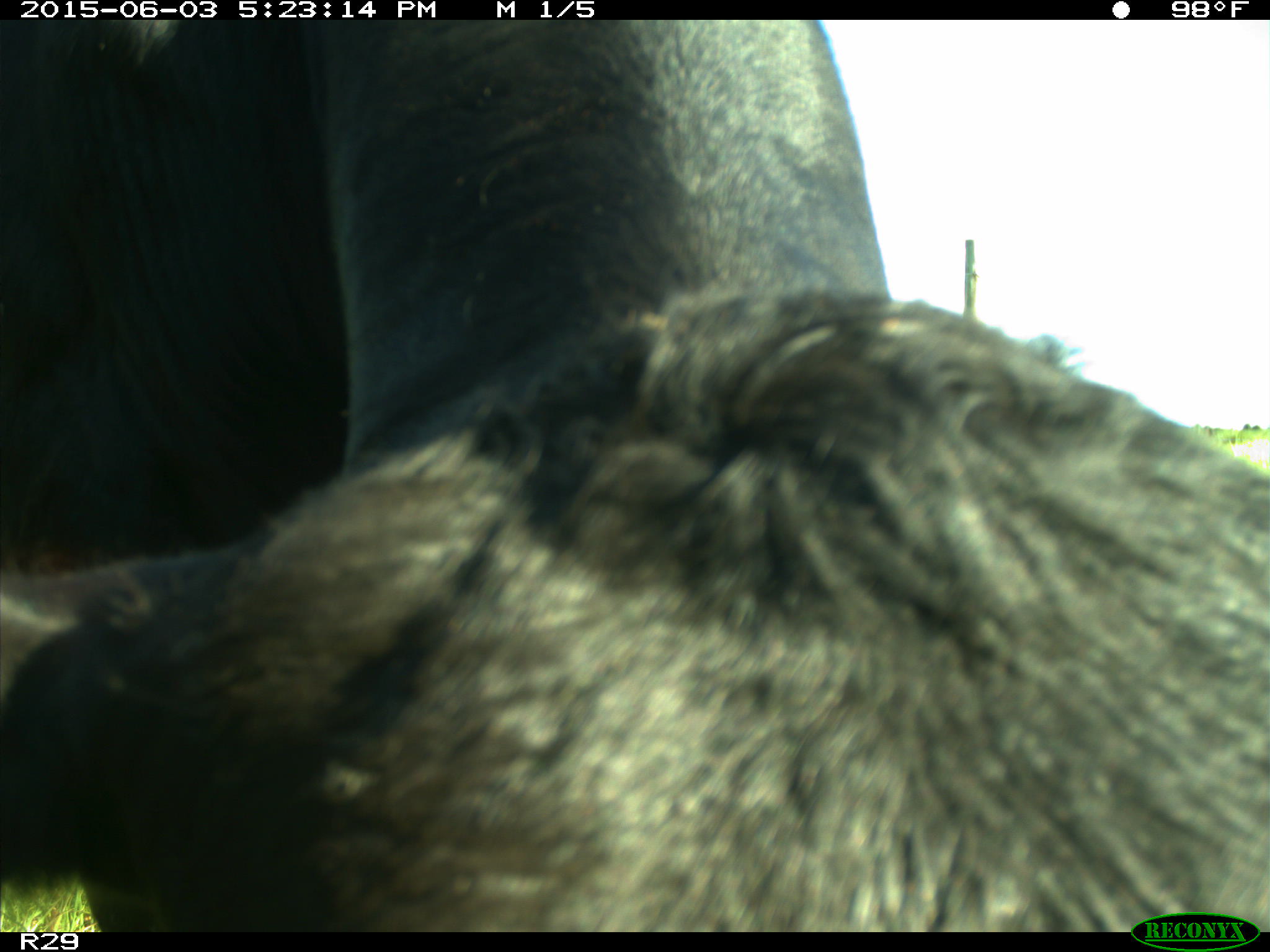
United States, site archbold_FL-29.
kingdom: Animalia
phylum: Chordata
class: Mammalia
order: Artiodactyla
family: Bovidae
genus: Bos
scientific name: Bos taurus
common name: domestic cow